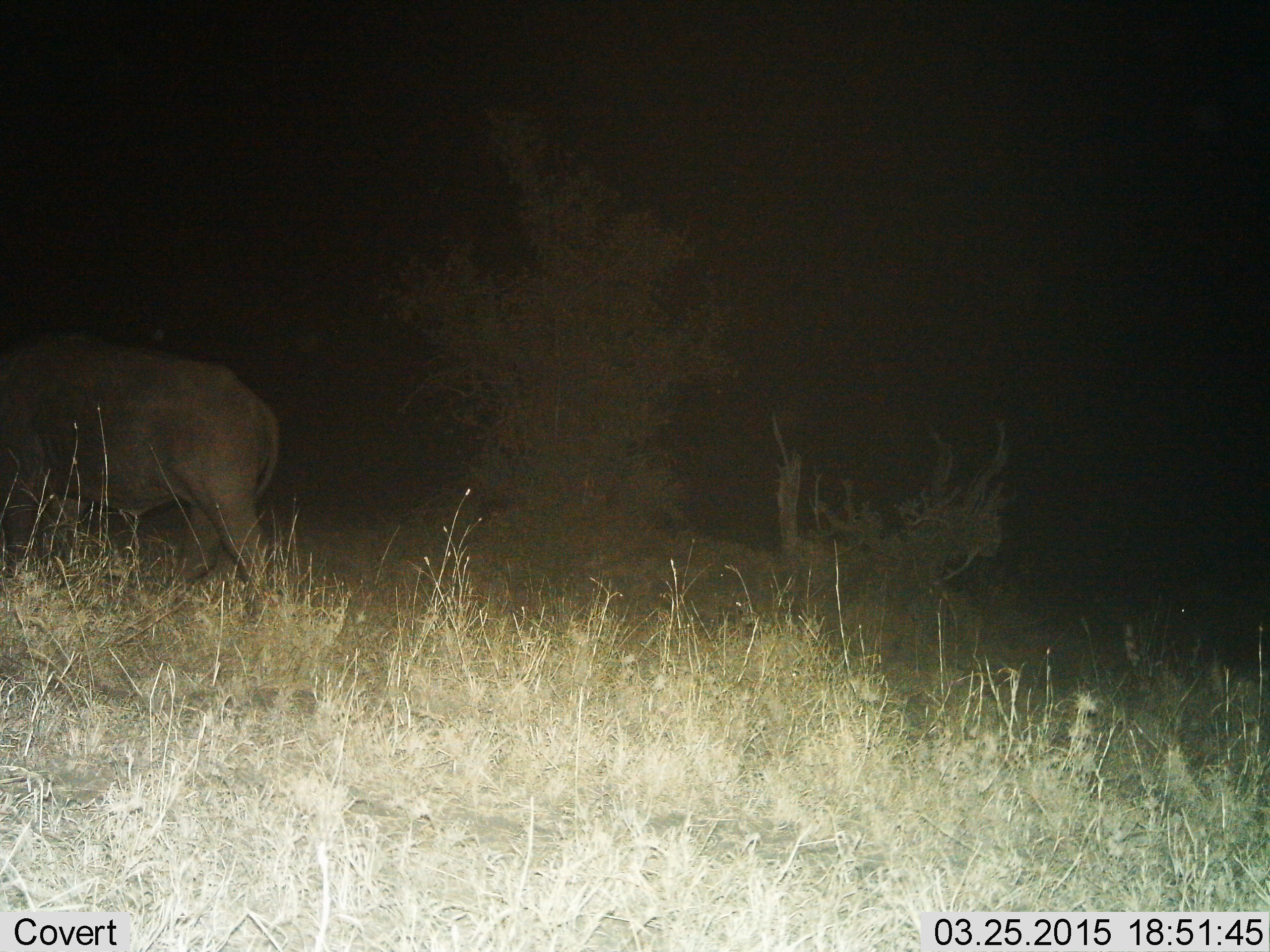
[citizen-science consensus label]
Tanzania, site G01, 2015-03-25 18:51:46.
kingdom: Animalia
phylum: Chordata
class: Mammalia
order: Artiodactyla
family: Bovidae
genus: Syncerus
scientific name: Syncerus caffer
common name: cape buffalo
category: buffalo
Buffalo (cape buffalo) (Syncerus caffer), count 1. Behavior (volunteer vote fractions): standing 25%, resting 0%, moving 62%, interacting 0%. Young present (vote fraction): 0%. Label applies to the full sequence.